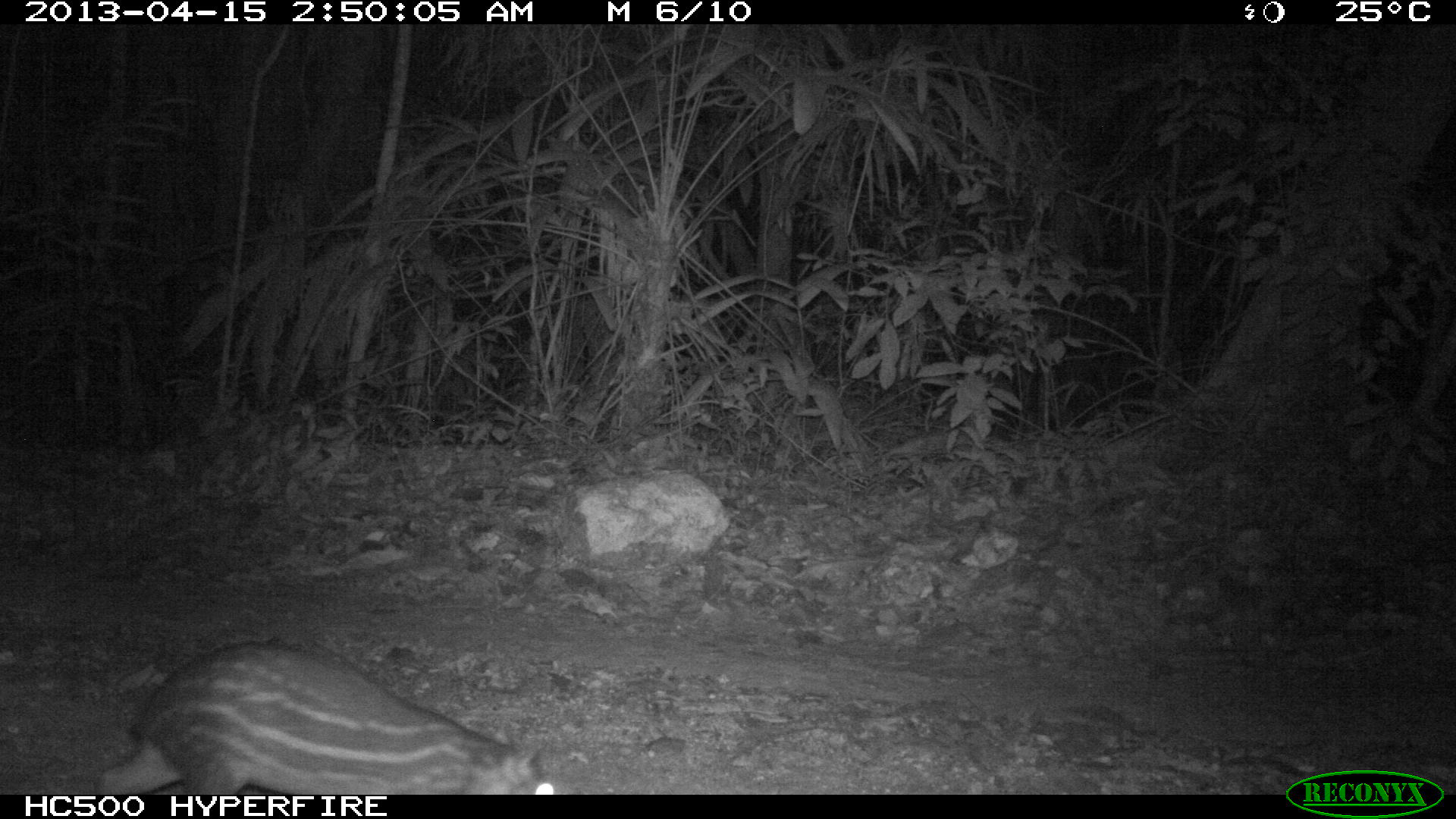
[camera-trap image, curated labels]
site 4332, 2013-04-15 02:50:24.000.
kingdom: Animalia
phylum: Chordata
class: Mammalia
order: Rodentia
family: Cuniculidae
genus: Cuniculus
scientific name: Cuniculus paca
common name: lowland paca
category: agouti paca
Agouti paca (lowland paca) (Cuniculus paca), count 1.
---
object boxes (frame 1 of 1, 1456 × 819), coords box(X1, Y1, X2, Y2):
agouti paca: box(92, 632, 560, 793)